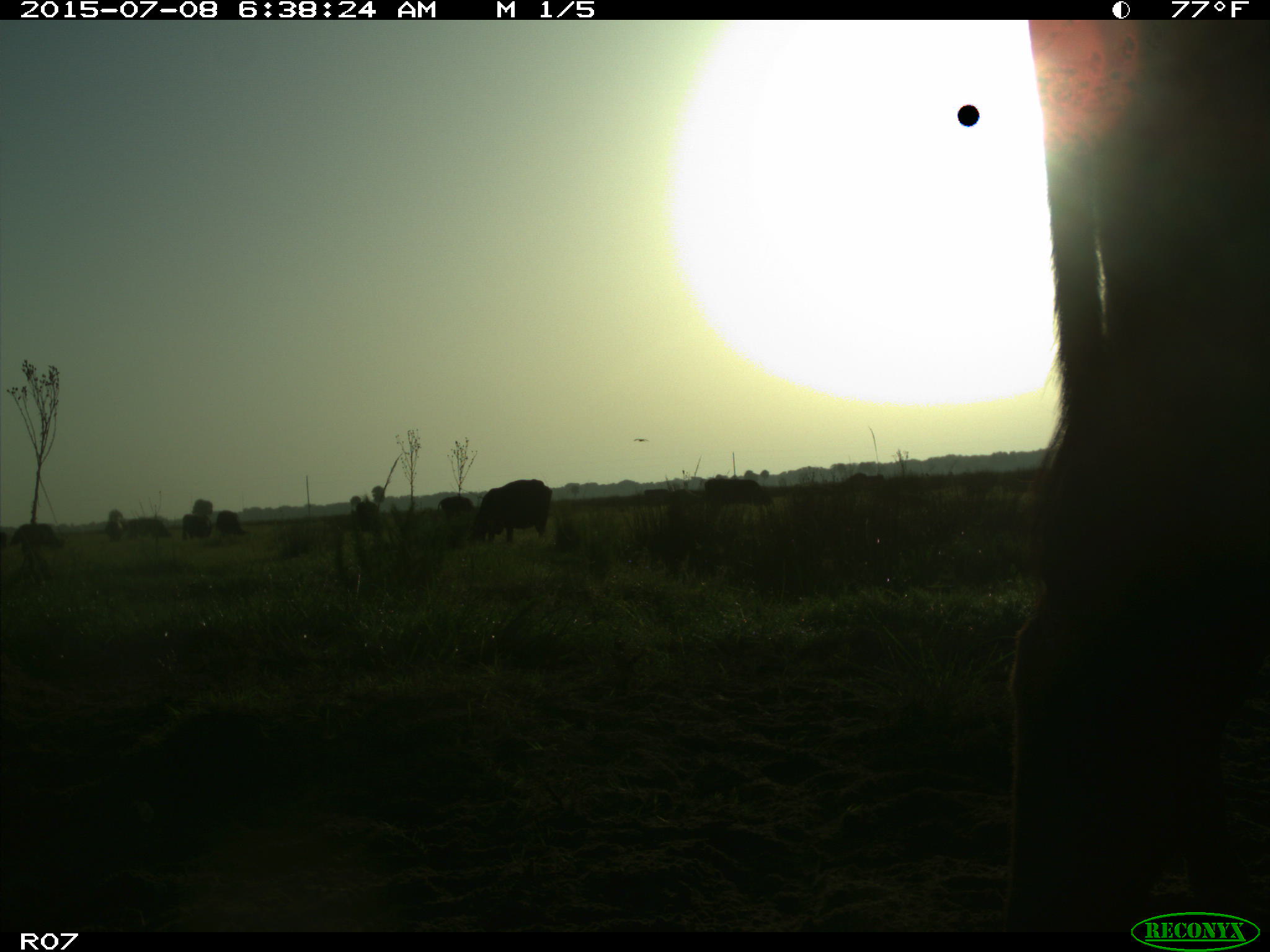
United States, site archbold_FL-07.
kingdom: Animalia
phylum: Chordata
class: Mammalia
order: Artiodactyla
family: Bovidae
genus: Bos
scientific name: Bos taurus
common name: domestic cow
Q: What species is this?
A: Bos taurus (domestic cow).